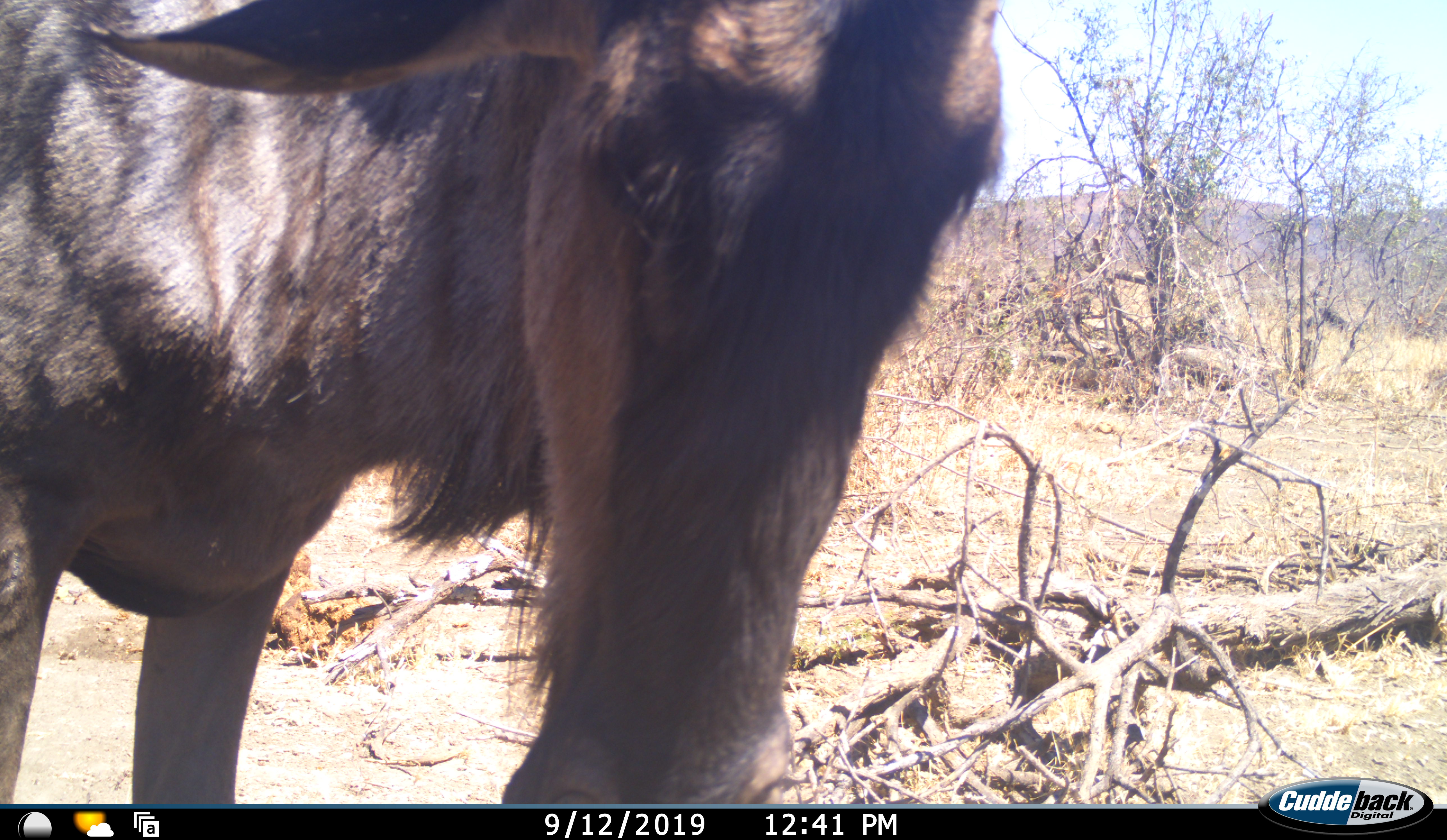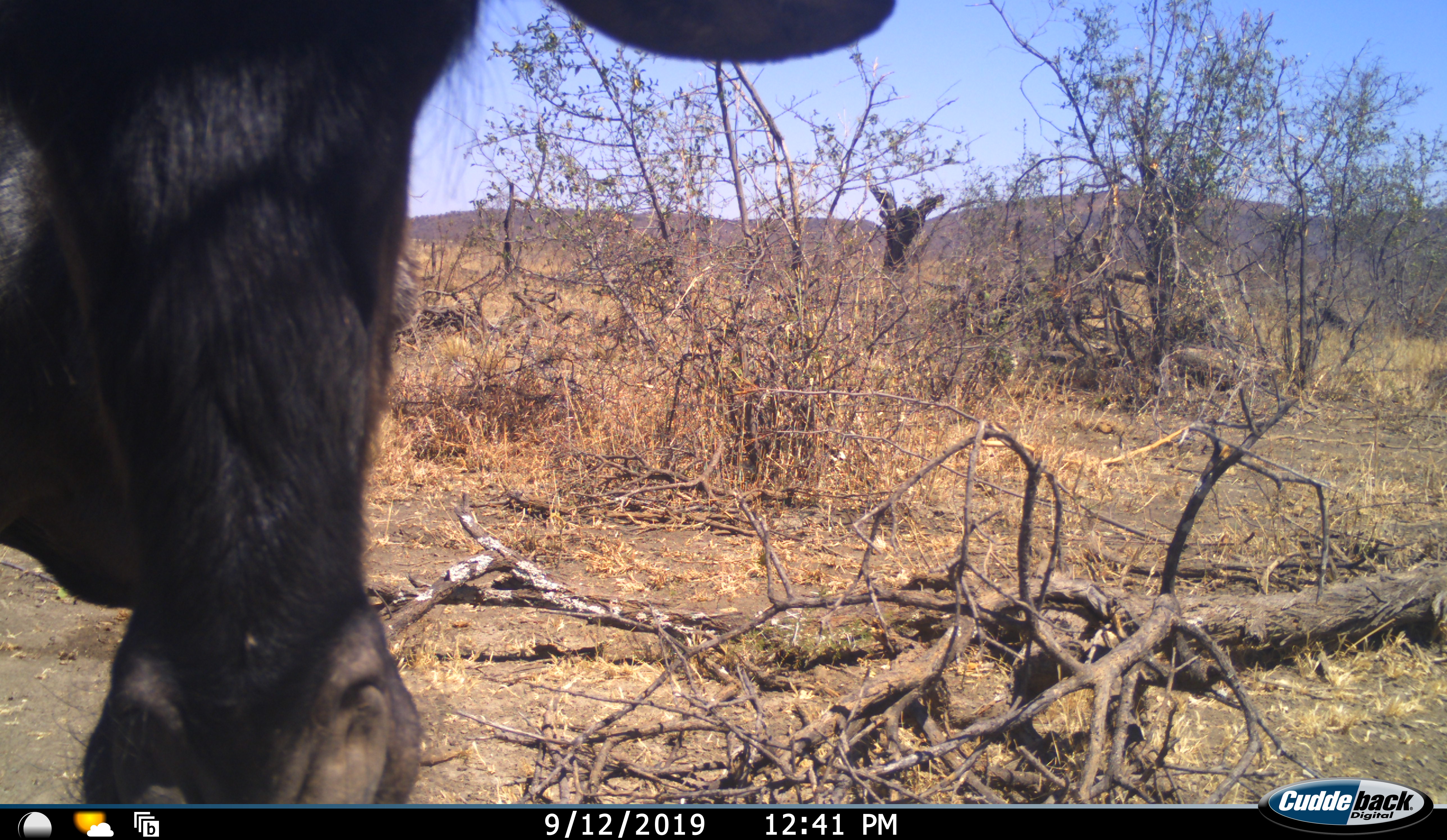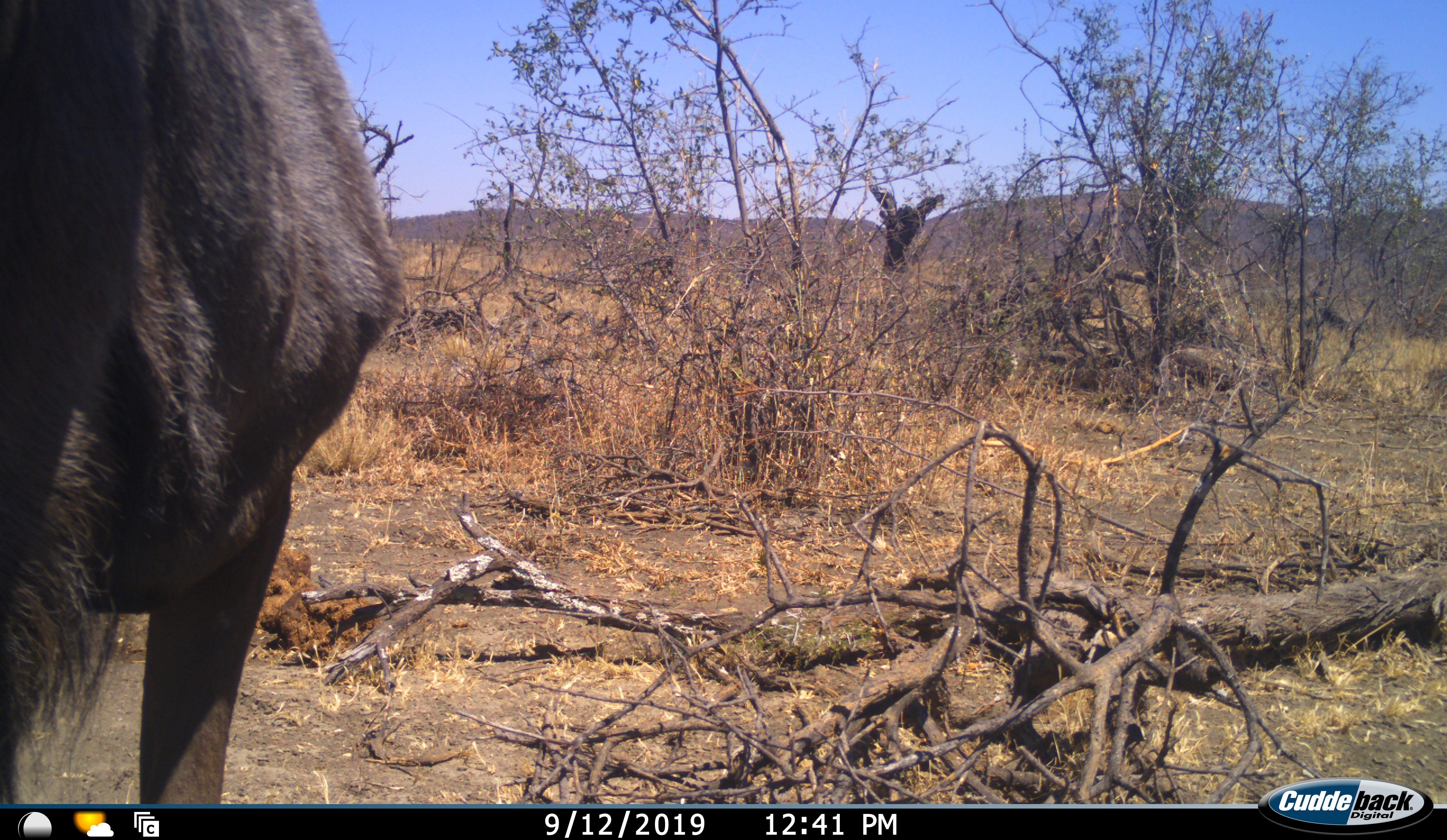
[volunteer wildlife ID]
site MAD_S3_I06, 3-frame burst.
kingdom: Animalia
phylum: Chordata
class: Mammalia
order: Artiodactyla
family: Bovidae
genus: Connochaetes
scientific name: Connochaetes taurinus taurinus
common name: blue wildebeest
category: wildebeestblue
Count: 1.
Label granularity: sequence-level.